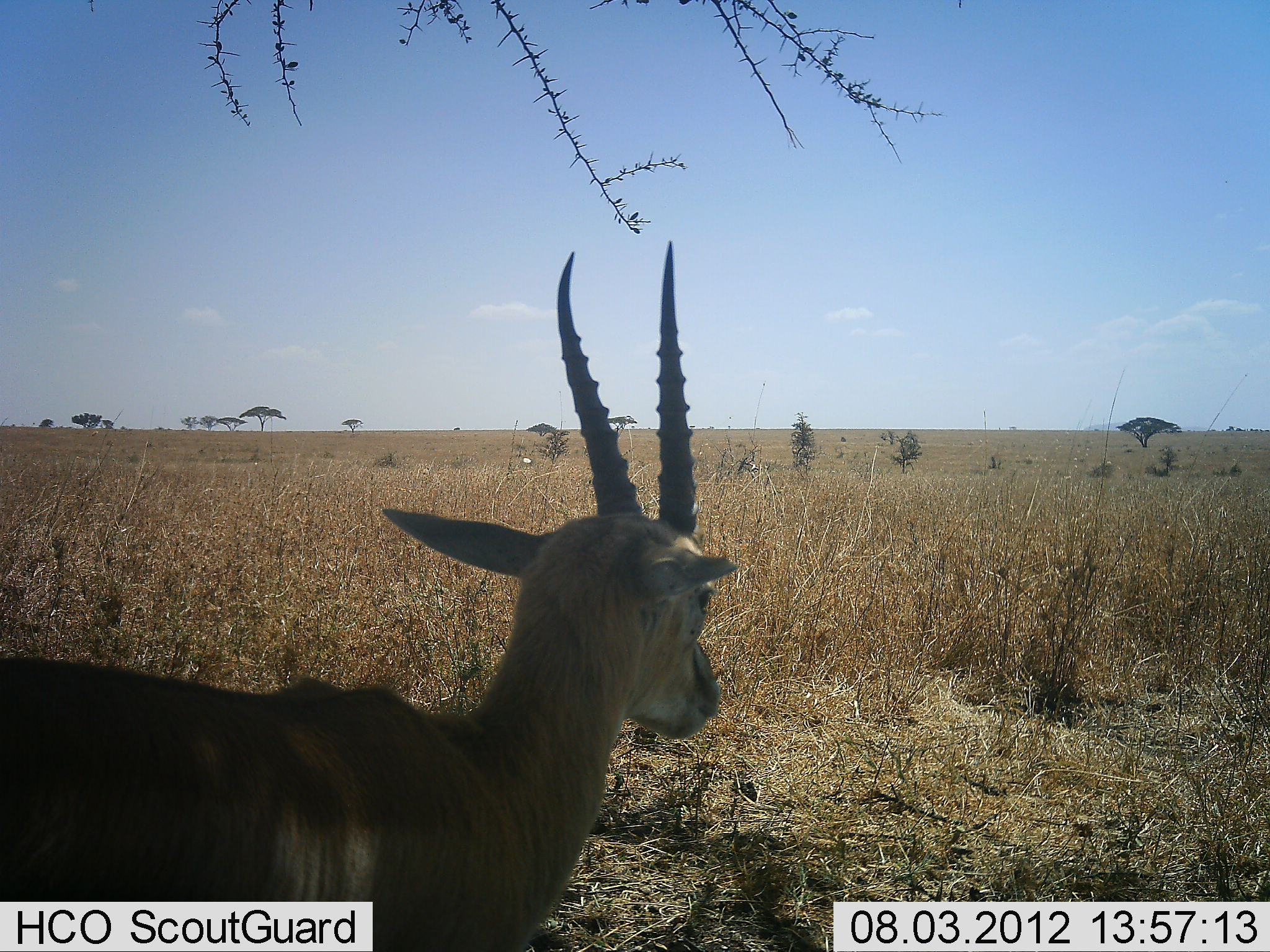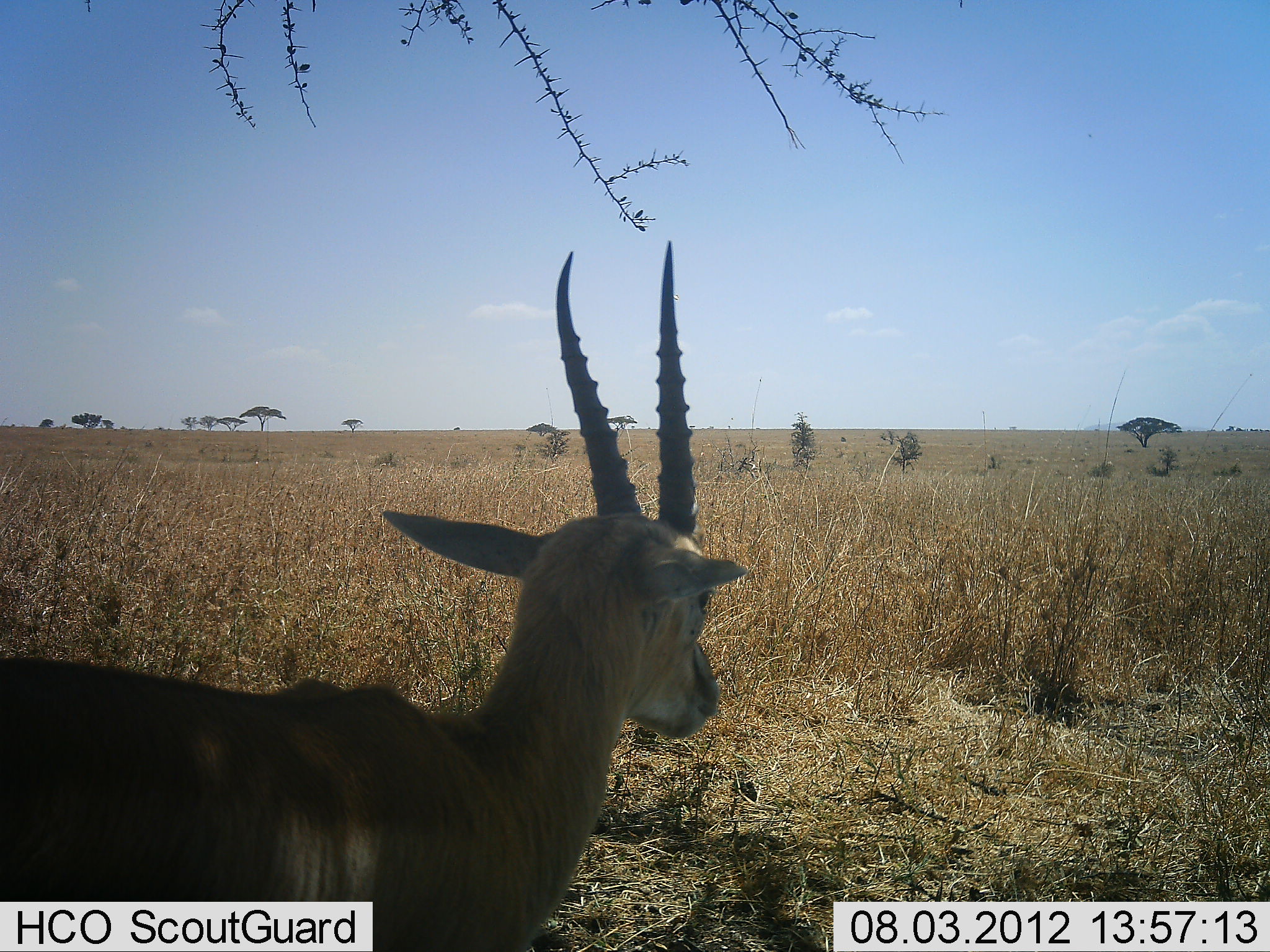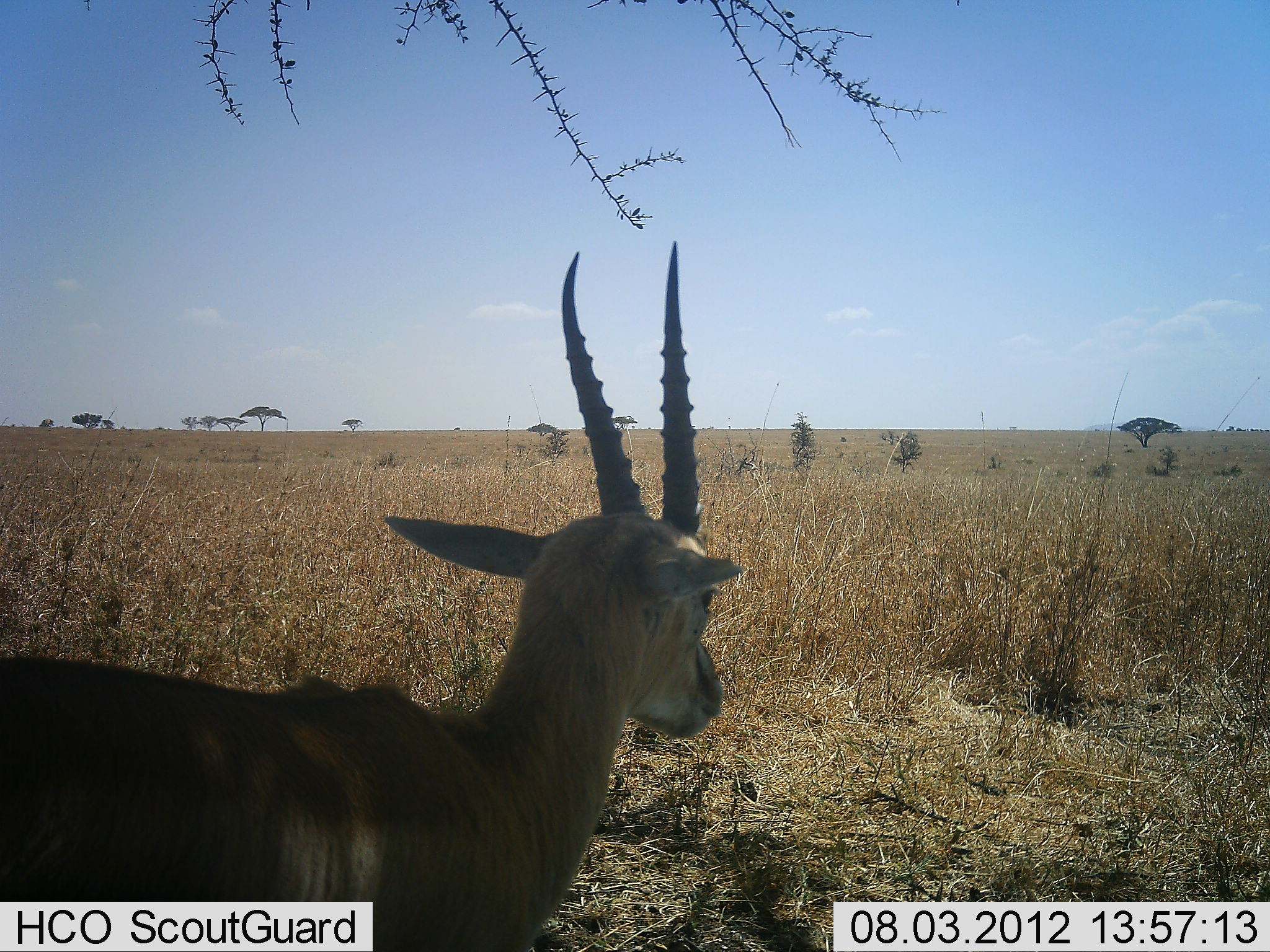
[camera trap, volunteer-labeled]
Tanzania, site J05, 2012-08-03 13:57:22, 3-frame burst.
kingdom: Animalia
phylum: Chordata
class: Mammalia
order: Artiodactyla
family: Bovidae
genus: Eudorcas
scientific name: Eudorcas thomsonii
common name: thomson's gazelle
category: gazellethomsons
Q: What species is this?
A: Gazellethomsons (thomson's gazelle) (Eudorcas thomsonii).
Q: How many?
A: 1.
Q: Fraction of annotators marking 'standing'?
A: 100%.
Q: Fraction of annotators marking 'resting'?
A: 0%.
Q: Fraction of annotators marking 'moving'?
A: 0%.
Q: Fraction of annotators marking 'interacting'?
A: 0%.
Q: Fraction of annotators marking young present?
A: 0%.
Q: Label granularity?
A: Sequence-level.